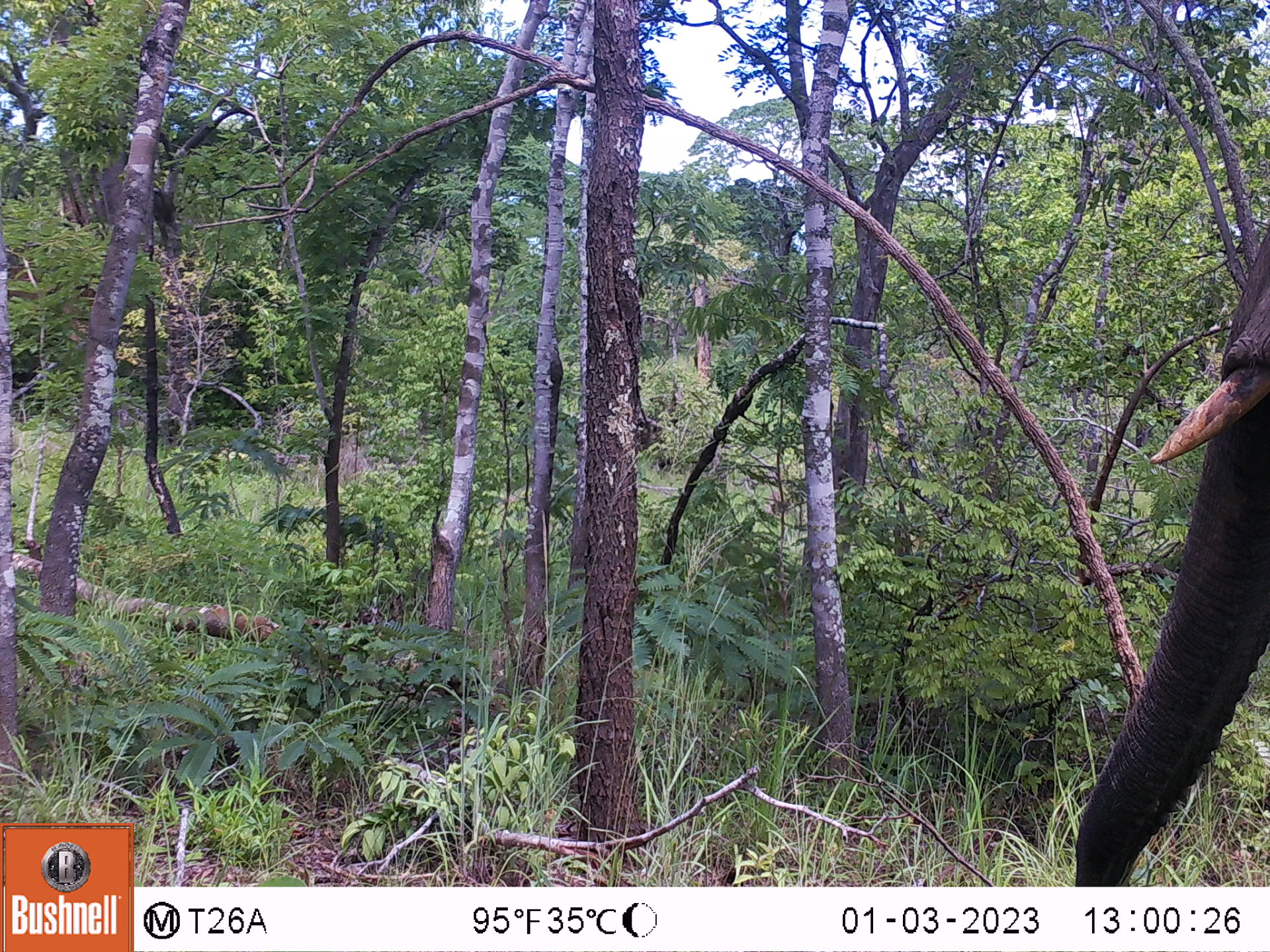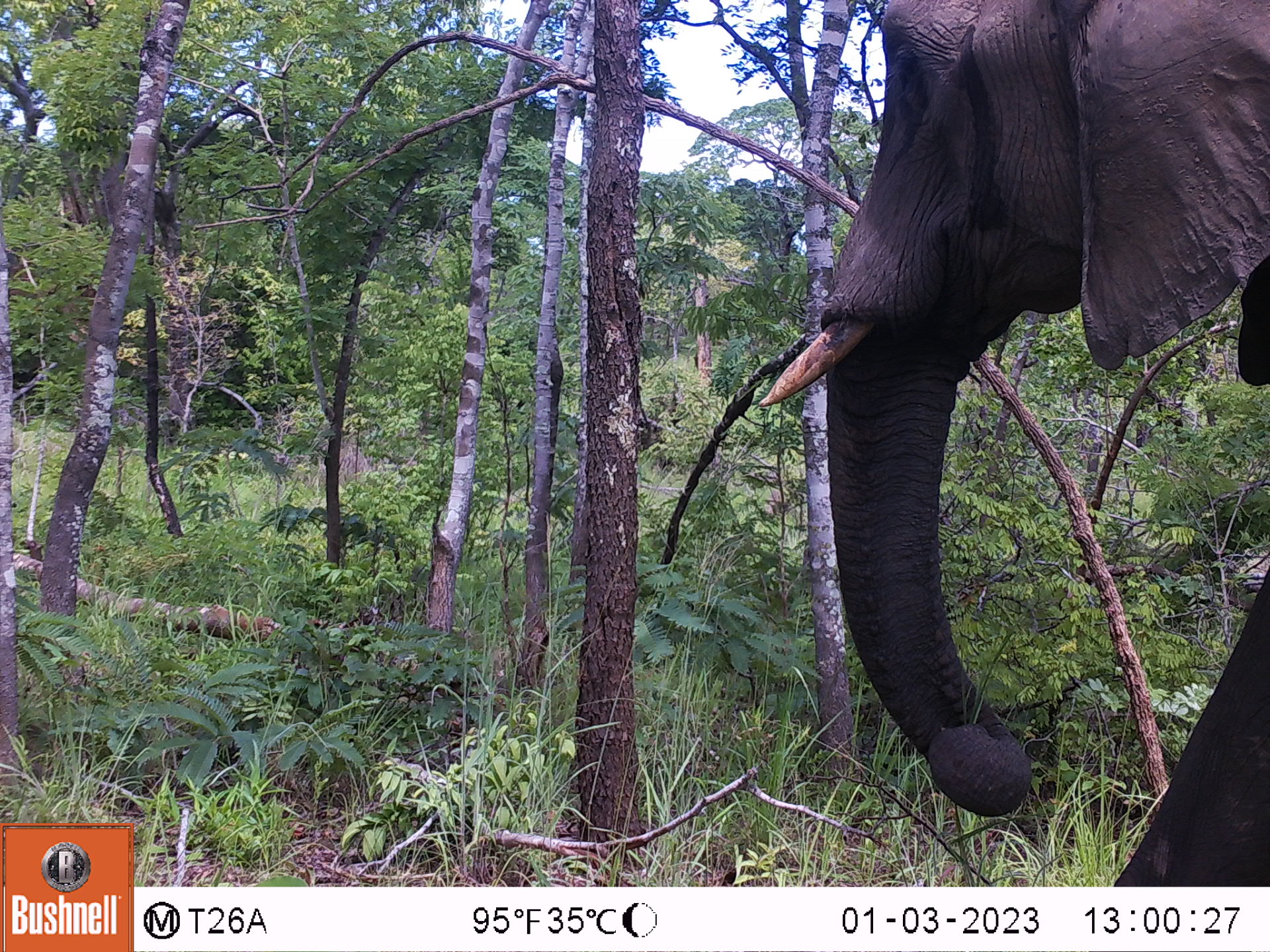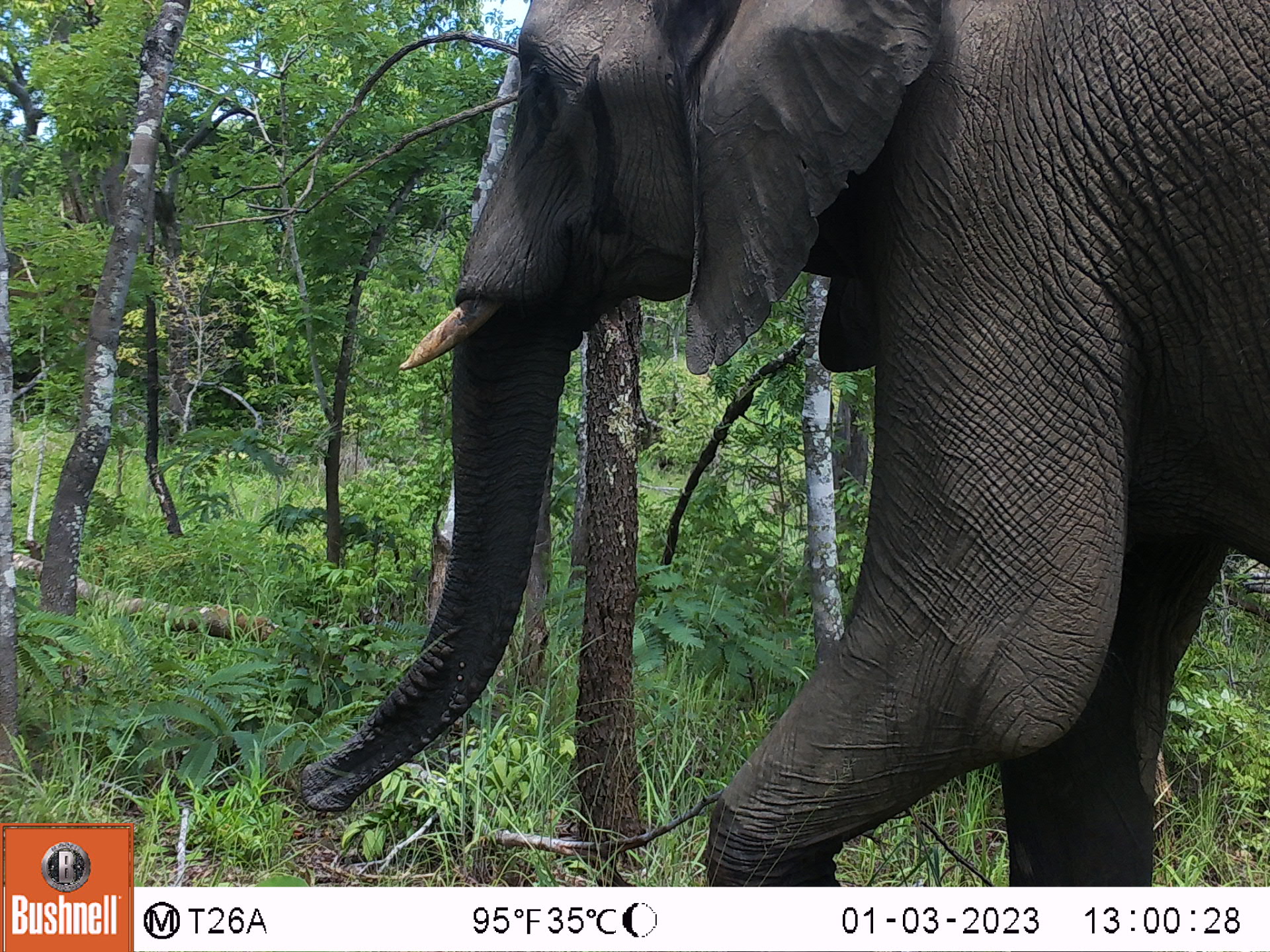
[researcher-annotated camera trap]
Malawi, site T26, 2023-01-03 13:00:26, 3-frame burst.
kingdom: Animalia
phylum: Chordata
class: Mammalia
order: Proboscidea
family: Elephantidae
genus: Loxodonta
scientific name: Loxodonta africana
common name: african savanna elephant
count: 1